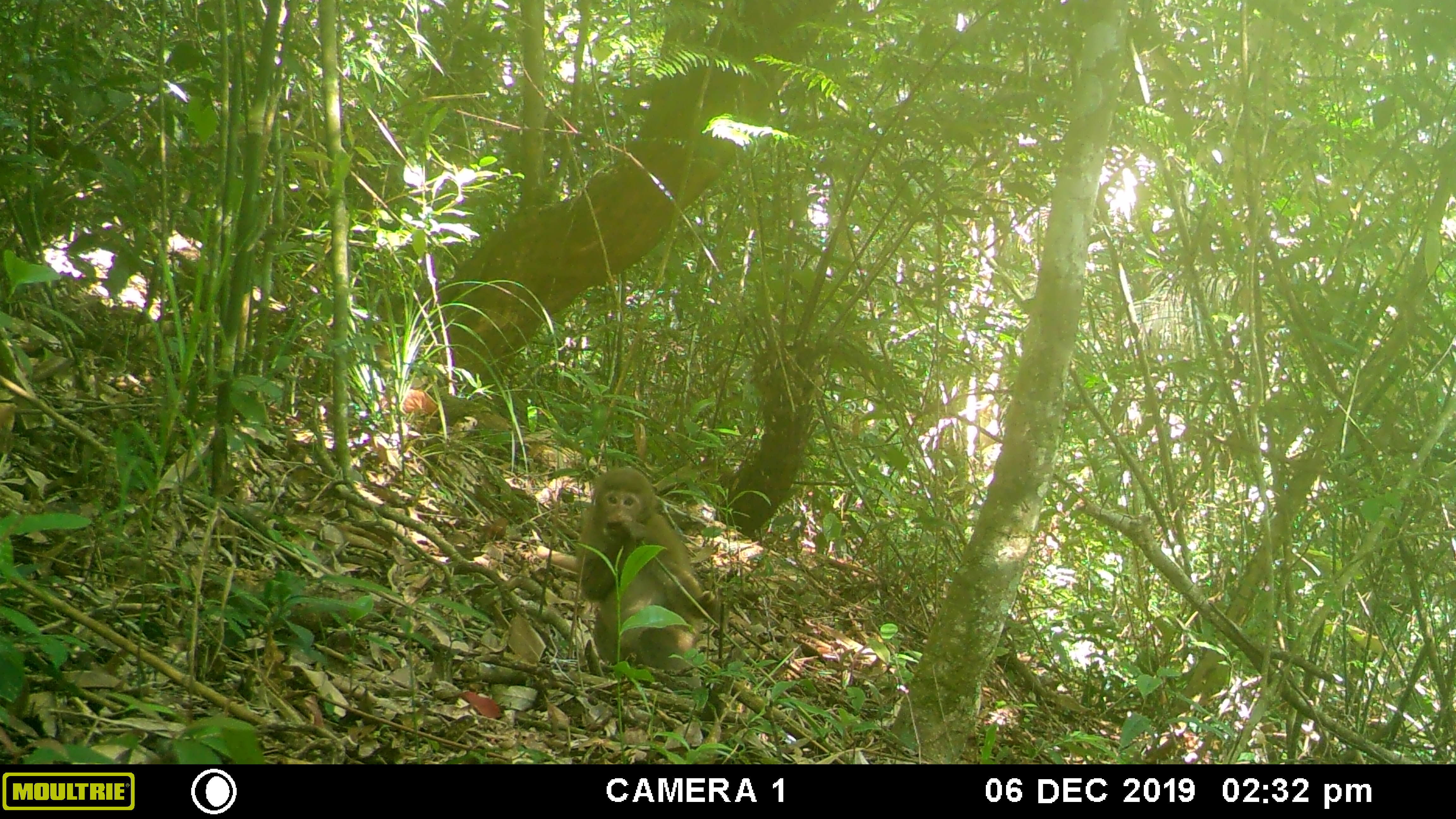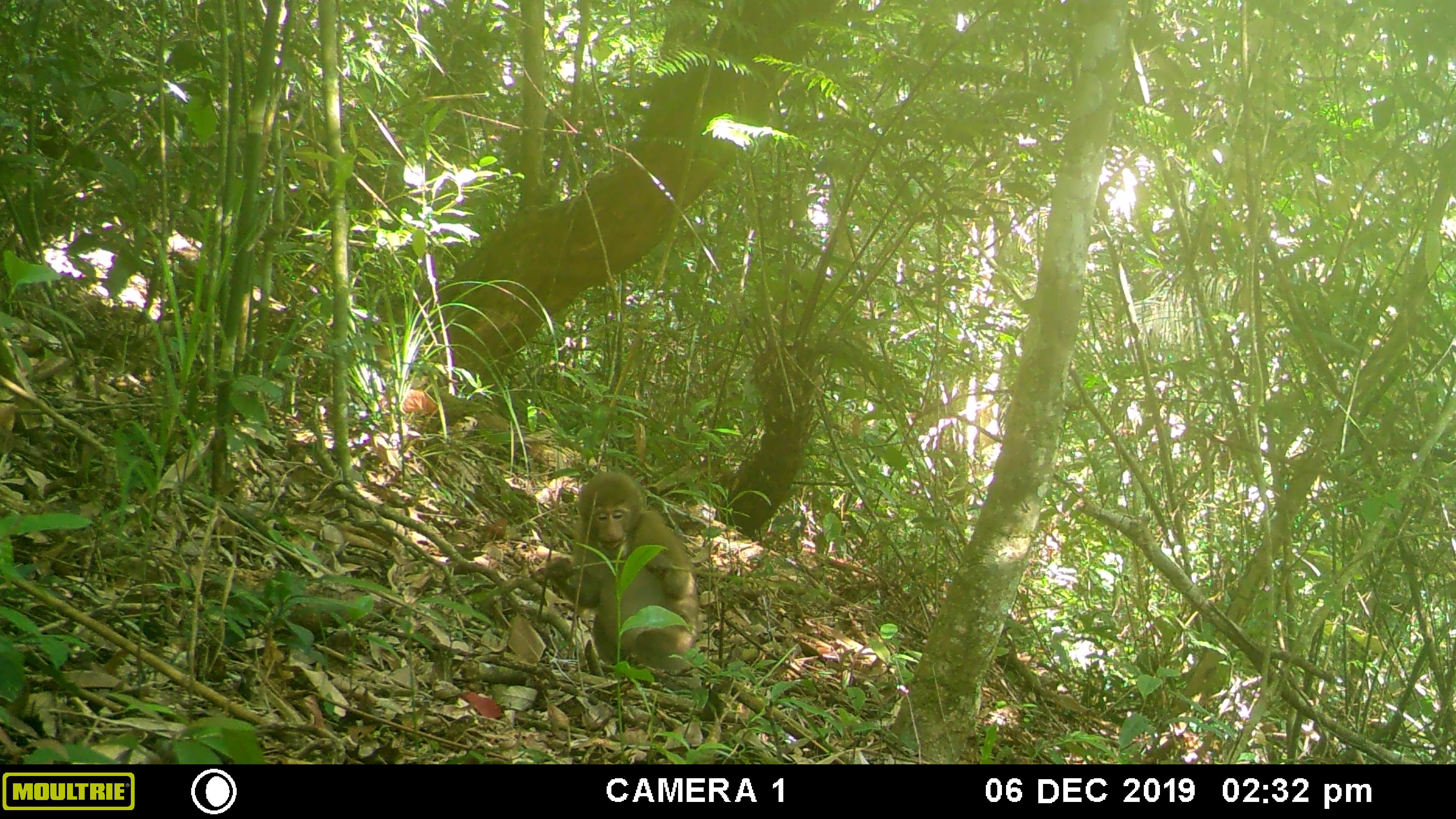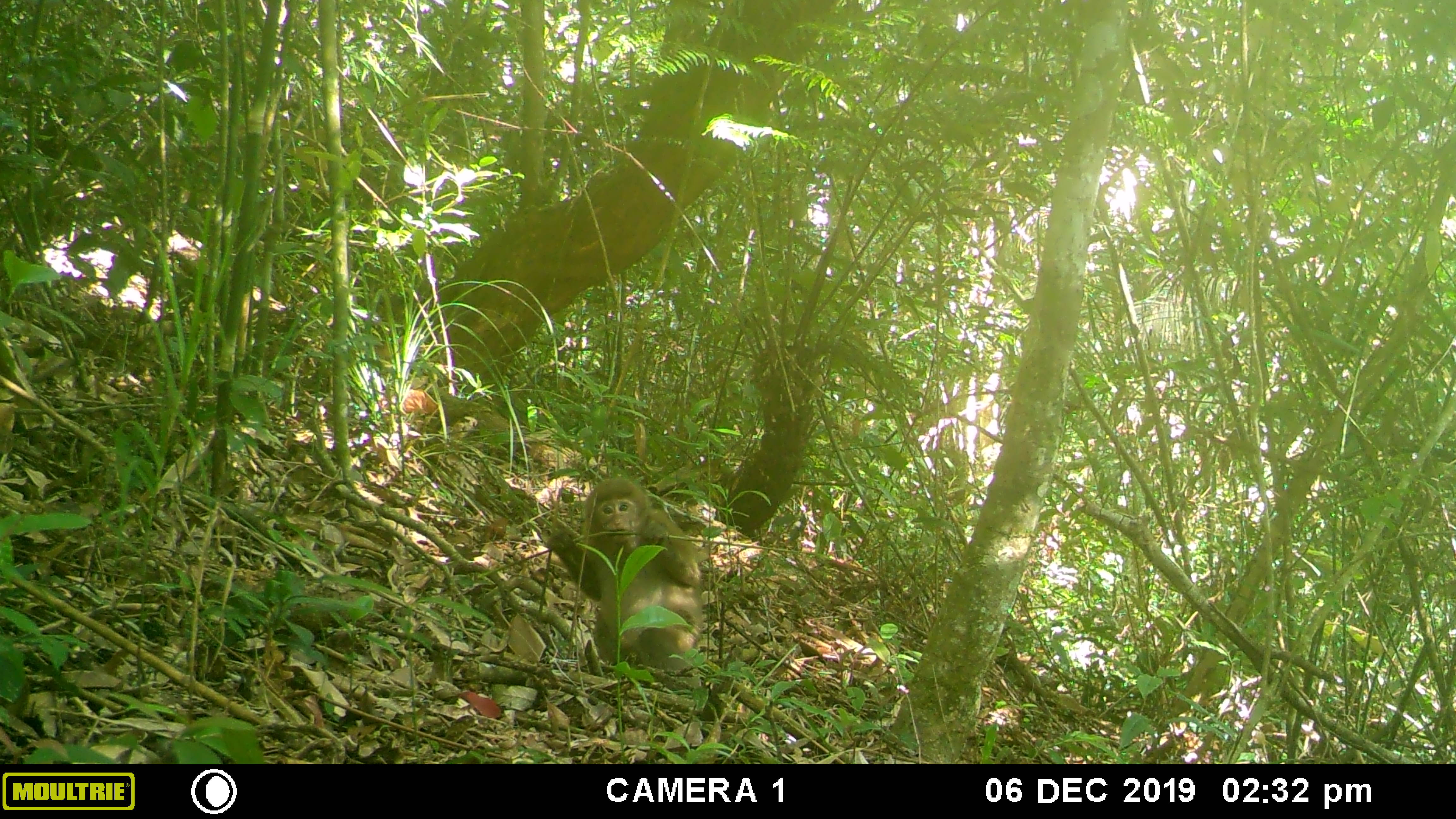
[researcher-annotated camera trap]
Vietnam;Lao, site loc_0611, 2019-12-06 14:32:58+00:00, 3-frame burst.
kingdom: Animalia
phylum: Chordata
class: Mammalia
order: Primates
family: Cercopithecidae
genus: Macaca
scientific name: Macaca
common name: macaques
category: assam or rhesus macaque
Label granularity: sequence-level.